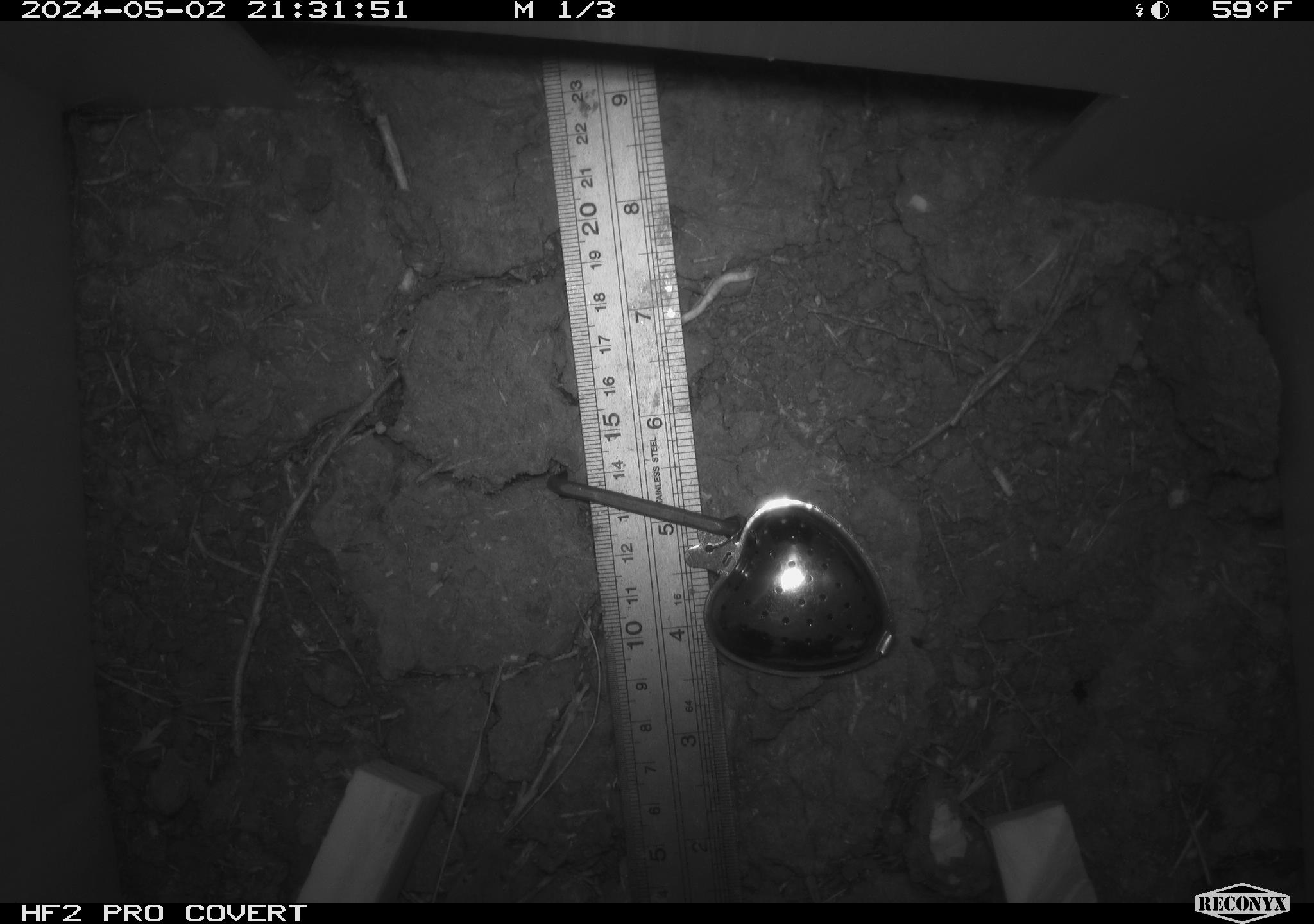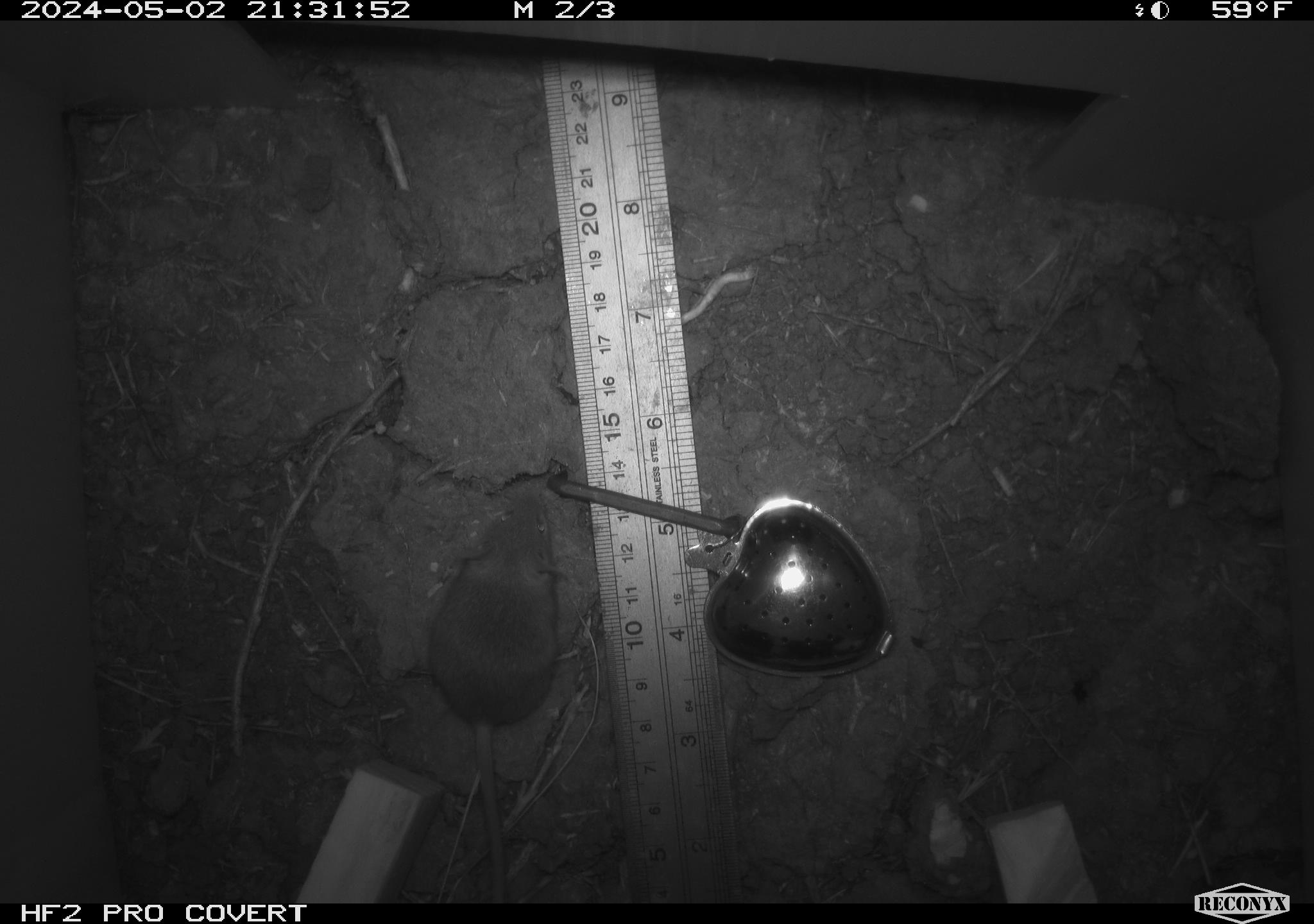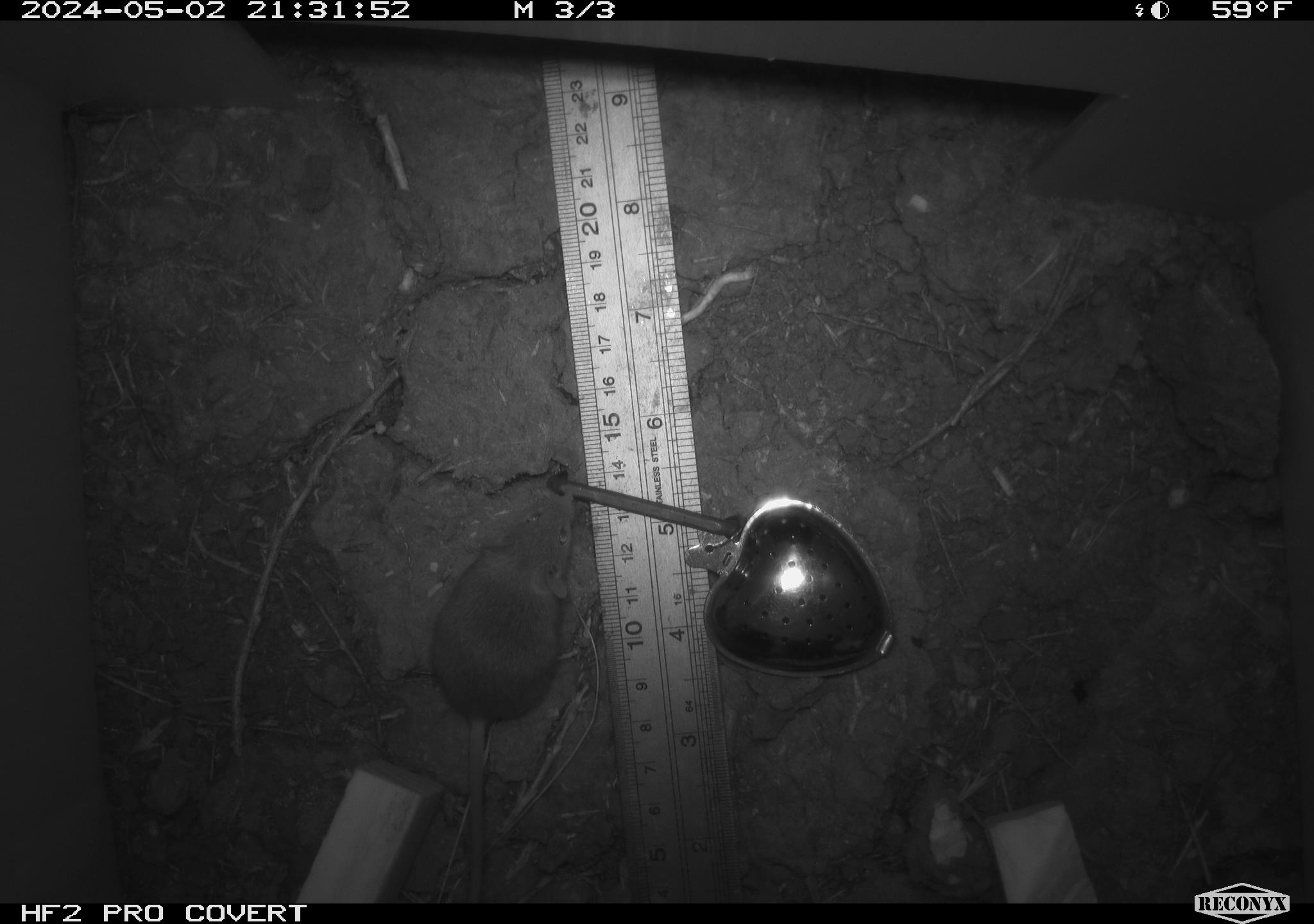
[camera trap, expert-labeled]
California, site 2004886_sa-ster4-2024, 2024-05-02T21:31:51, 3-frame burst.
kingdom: Animalia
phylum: Chordata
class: Mammalia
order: Rodentia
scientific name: Rodentia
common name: mouse species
Mouse species (Rodentia).